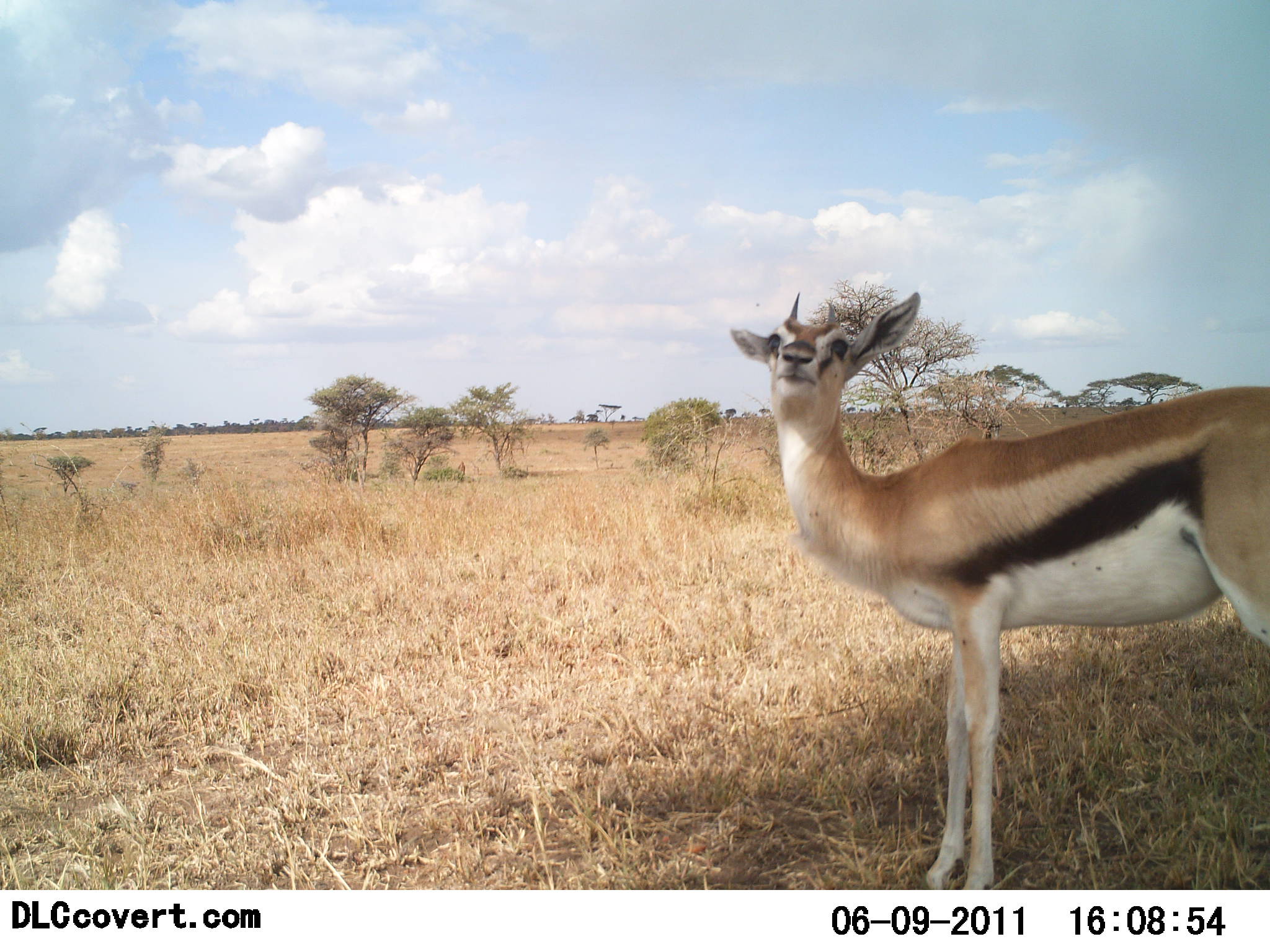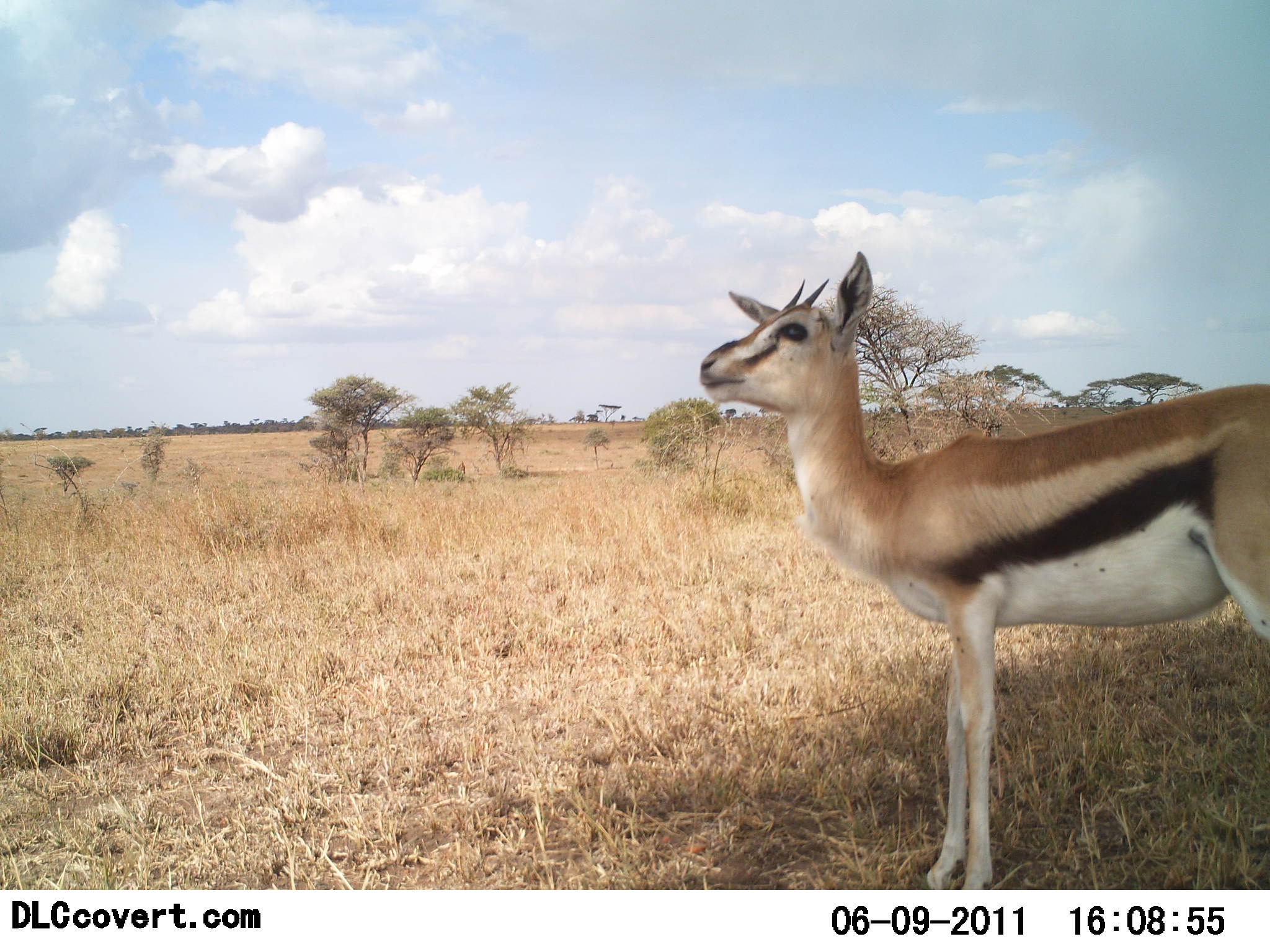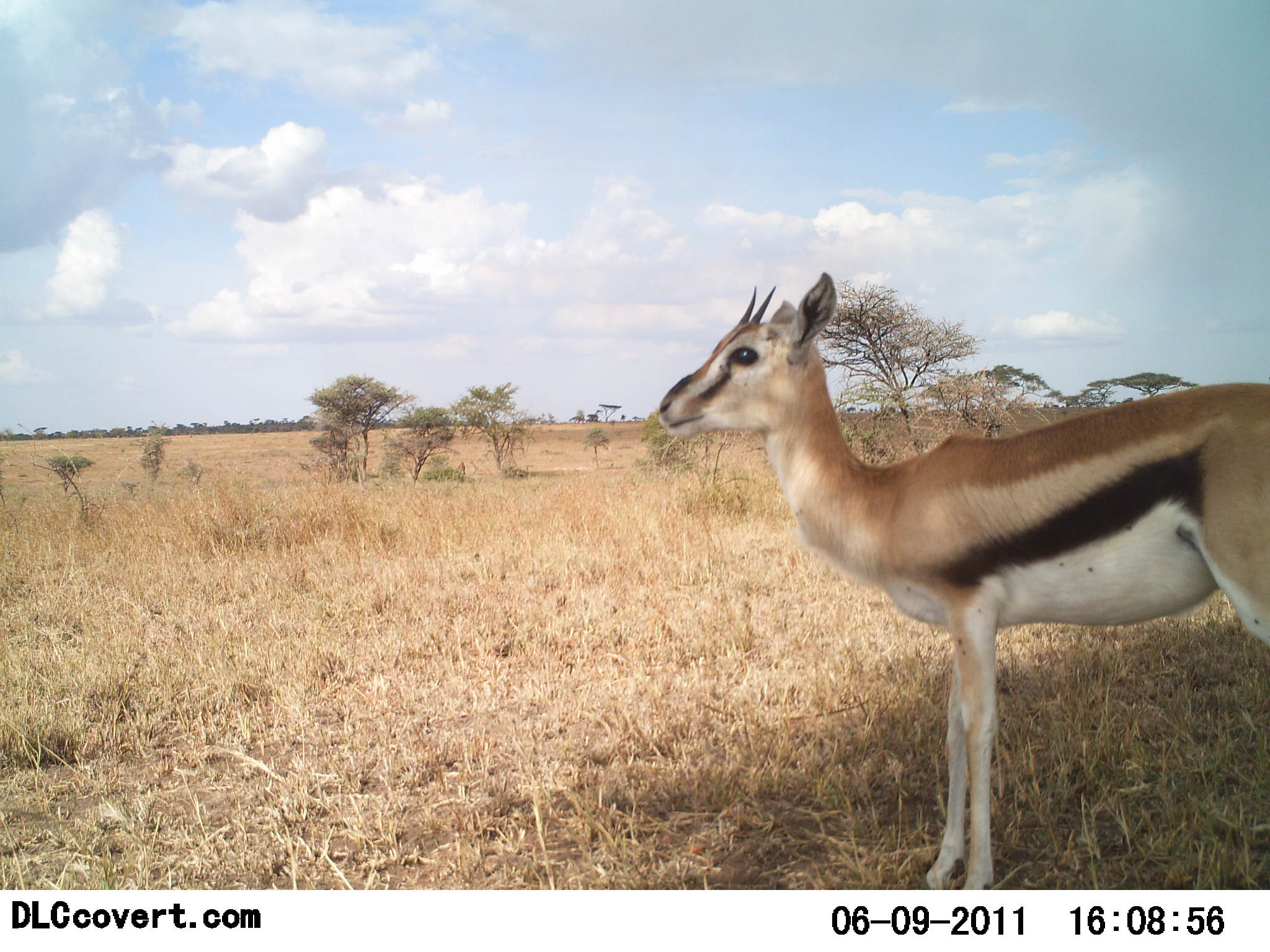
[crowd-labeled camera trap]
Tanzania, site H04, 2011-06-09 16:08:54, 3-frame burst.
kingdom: Animalia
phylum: Chordata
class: Mammalia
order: Artiodactyla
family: Bovidae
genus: Eudorcas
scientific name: Eudorcas thomsonii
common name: thomson's gazelle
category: gazellethomsons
Gazellethomsons (thomson's gazelle) (Eudorcas thomsonii), count 1. Behavior (volunteer vote fractions): standing 100%, resting 0%, moving 0%, interacting 0%. Young present (vote fraction): 0%. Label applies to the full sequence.